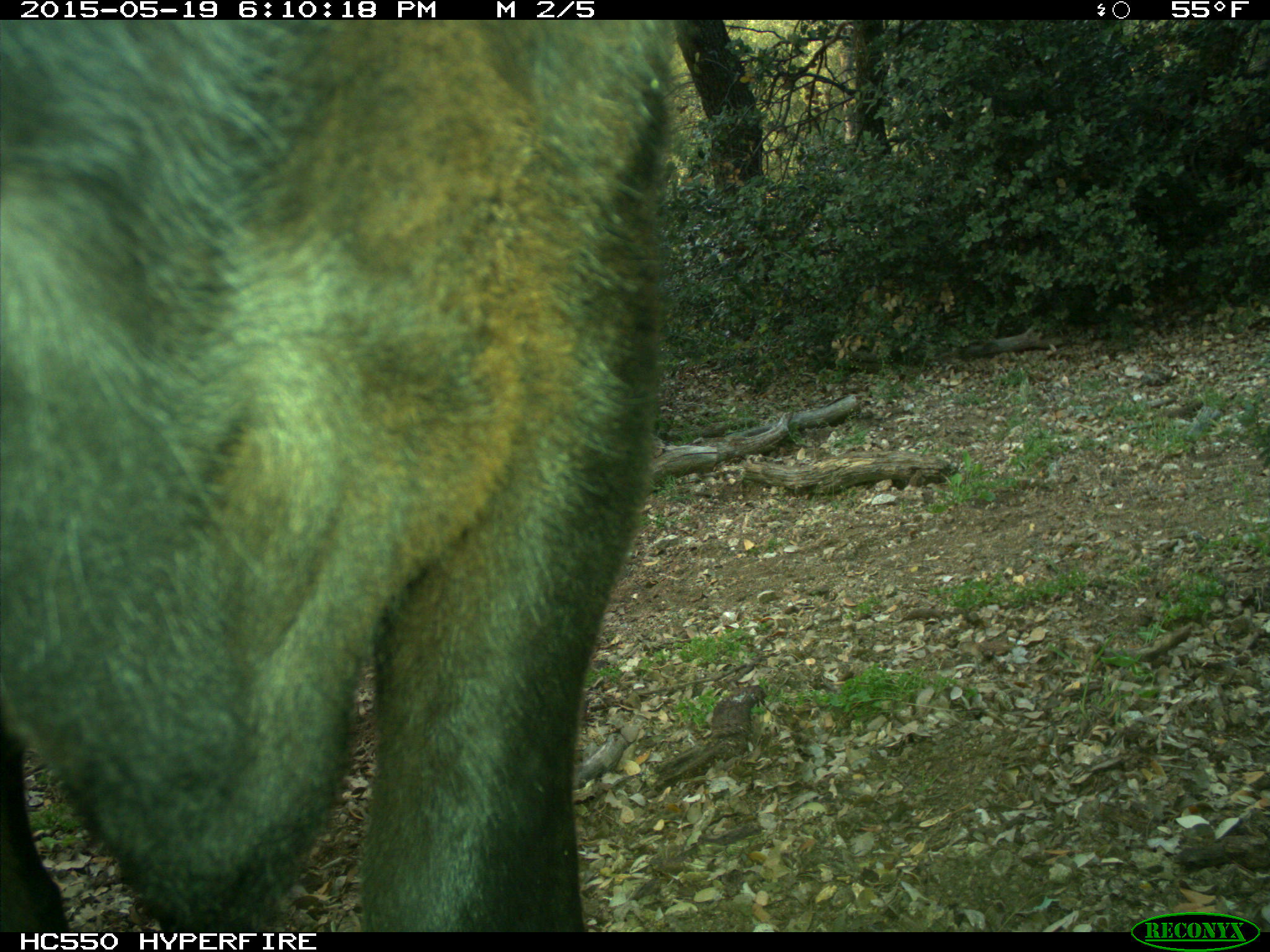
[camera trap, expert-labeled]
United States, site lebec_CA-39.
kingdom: Animalia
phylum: Chordata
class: Mammalia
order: Artiodactyla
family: Bovidae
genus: Bos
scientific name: Bos taurus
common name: domestic cow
Bos taurus (domestic cow).